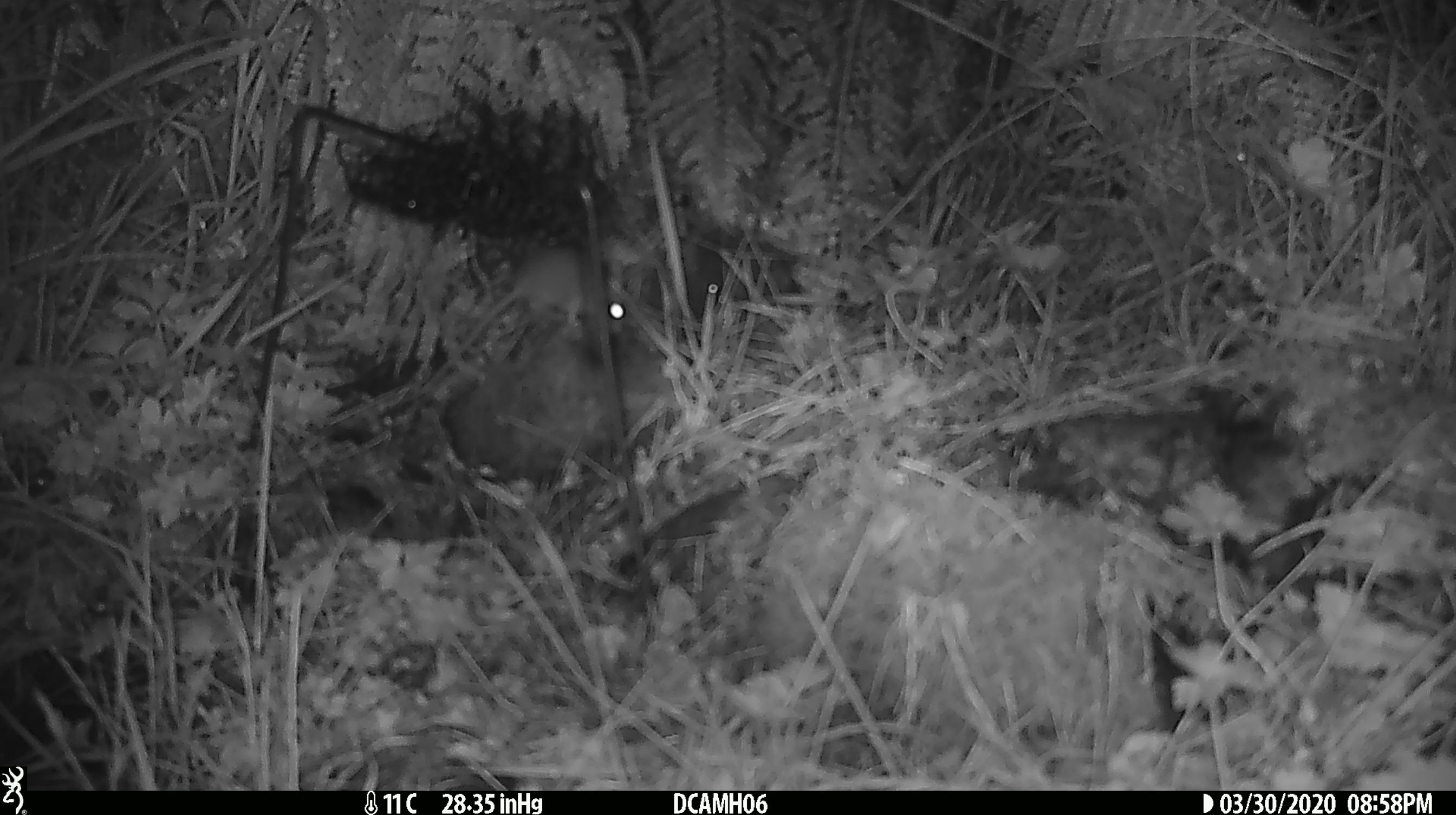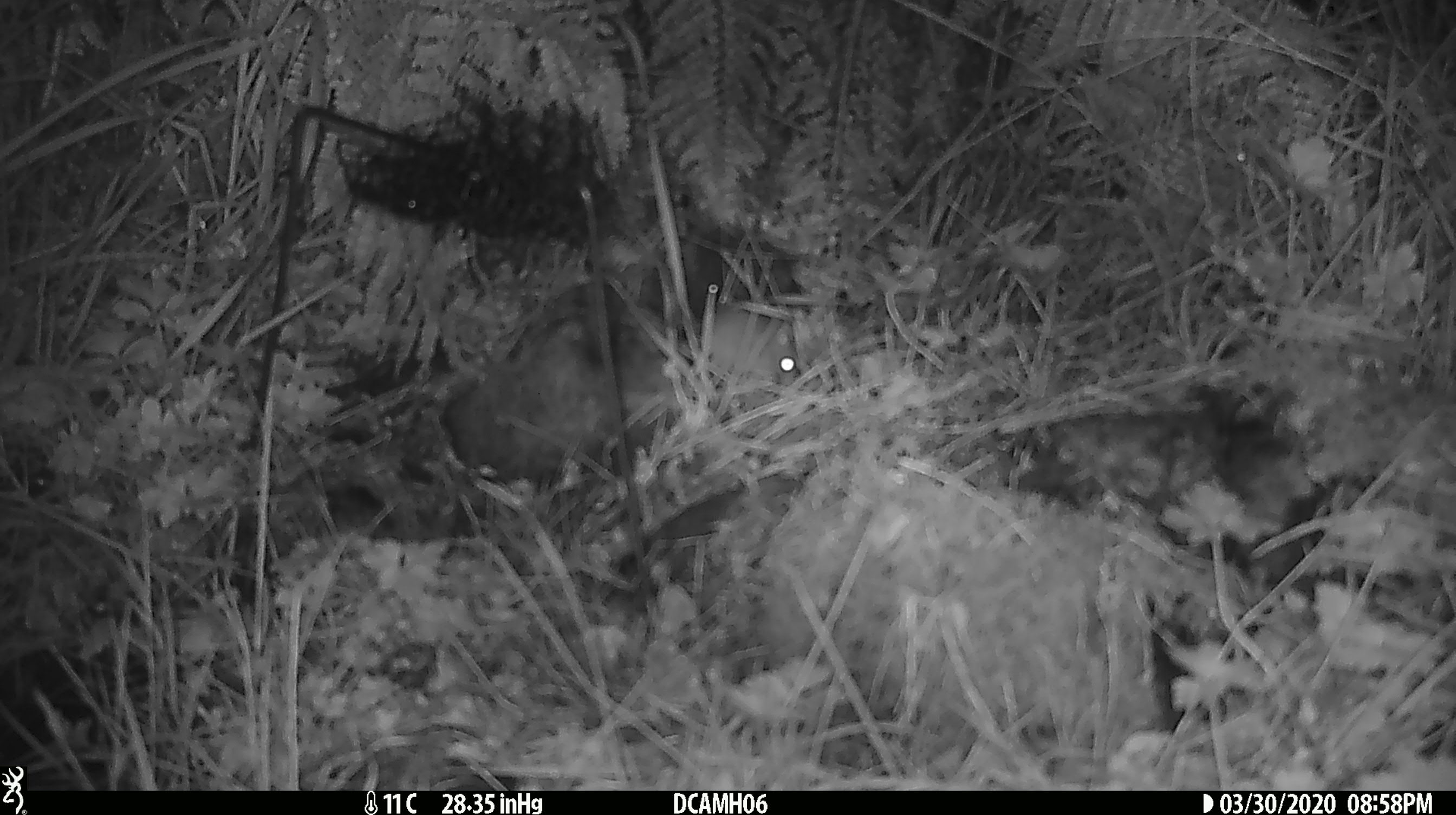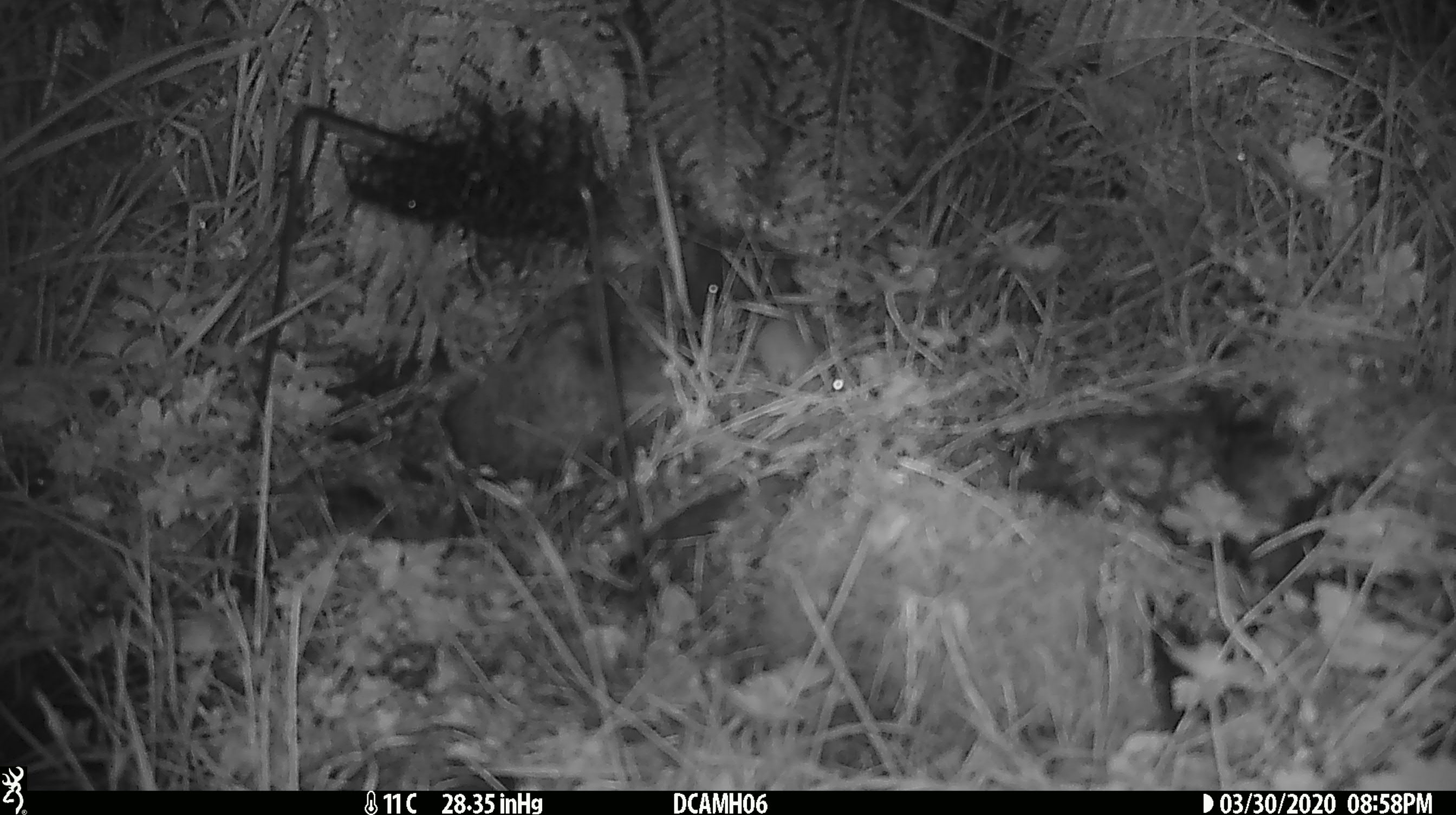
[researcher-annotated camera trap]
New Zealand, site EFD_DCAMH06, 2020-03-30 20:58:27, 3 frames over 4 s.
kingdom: Animalia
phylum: Chordata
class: Mammalia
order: Rodentia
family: Muridae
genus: Mus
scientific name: Mus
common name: mouse